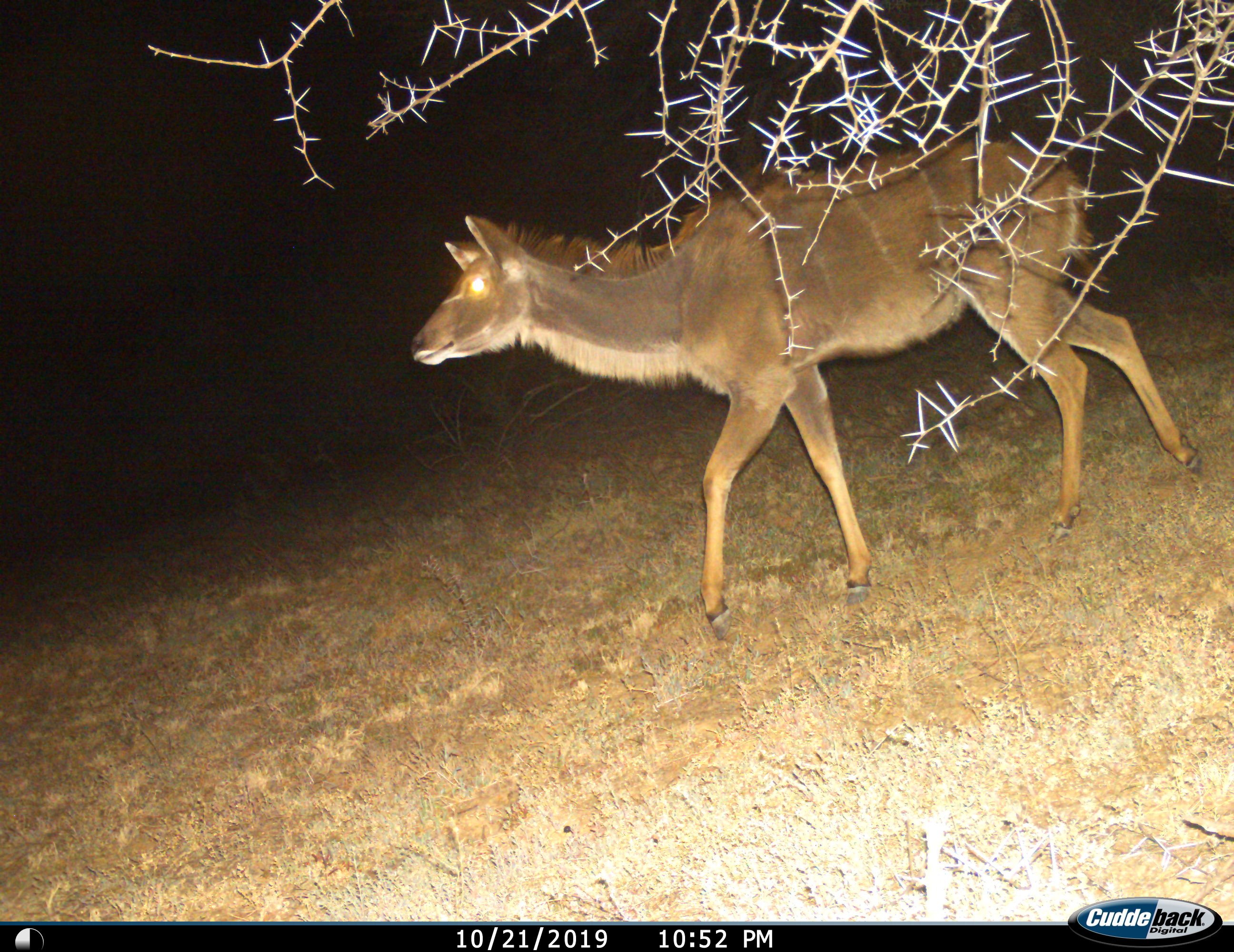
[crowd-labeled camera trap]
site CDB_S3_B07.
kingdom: Animalia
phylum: Chordata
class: Mammalia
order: Artiodactyla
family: Bovidae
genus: Tragelaphus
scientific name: Tragelaphus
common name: kudu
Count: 1.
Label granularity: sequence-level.